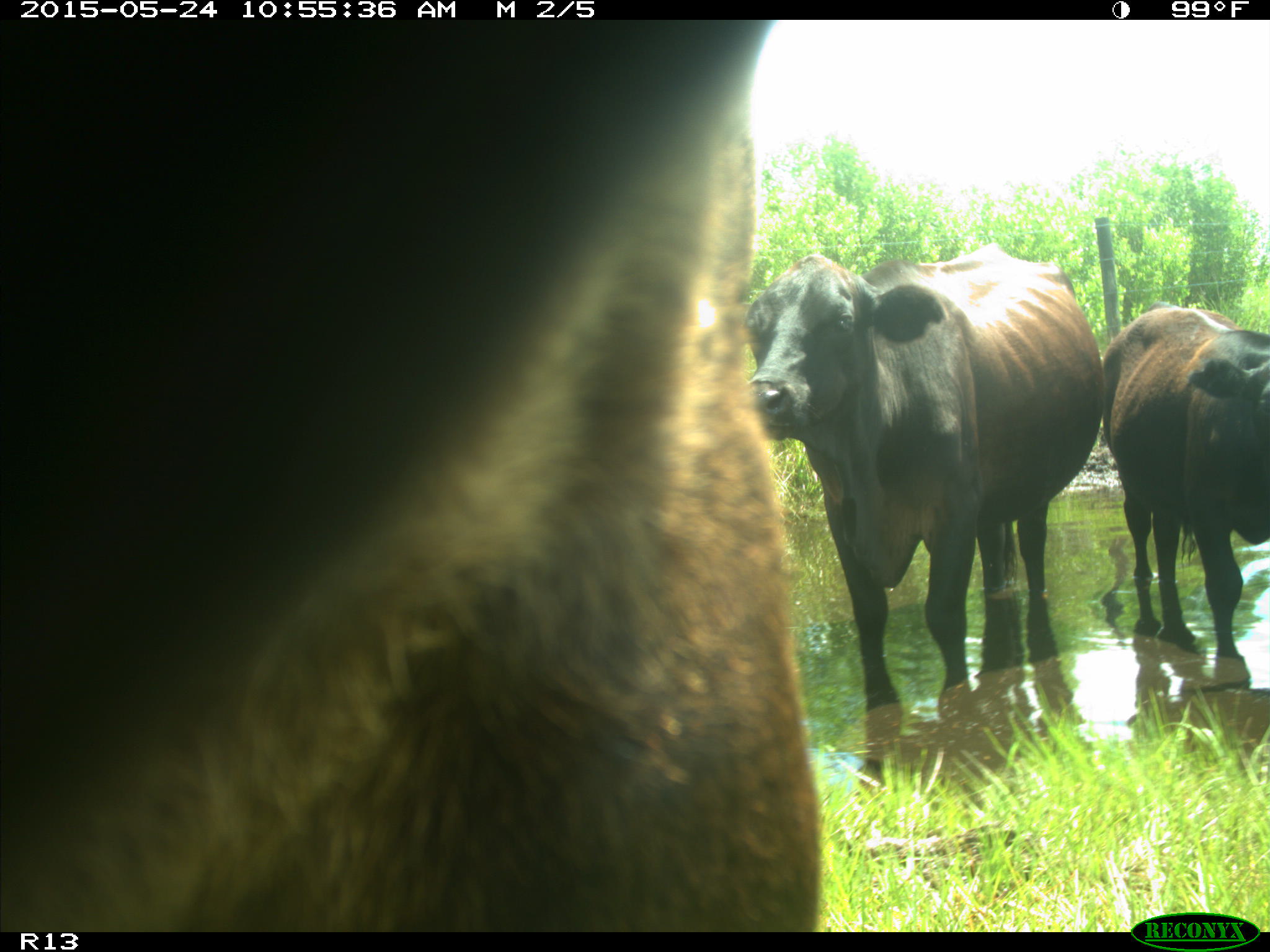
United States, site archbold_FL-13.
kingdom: Animalia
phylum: Chordata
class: Mammalia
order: Artiodactyla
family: Bovidae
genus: Bos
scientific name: Bos taurus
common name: domestic cow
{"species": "Bos taurus (domestic cow)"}